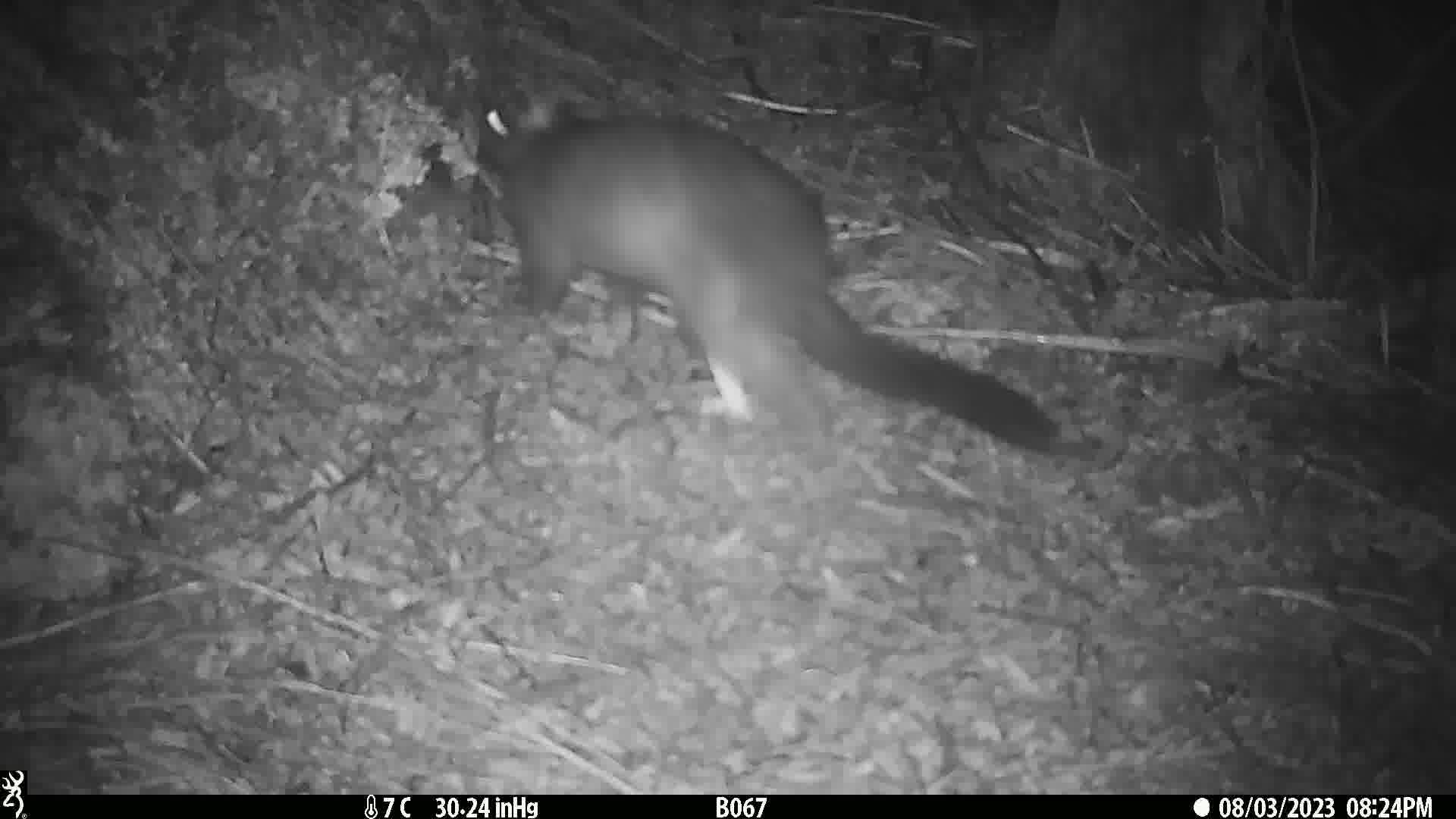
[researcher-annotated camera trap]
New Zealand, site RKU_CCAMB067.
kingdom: Animalia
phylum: Chordata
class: Mammalia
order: Diprotodontia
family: Phalangeridae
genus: Trichosurus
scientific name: Trichosurus vulpecula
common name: common brushtail possum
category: possum